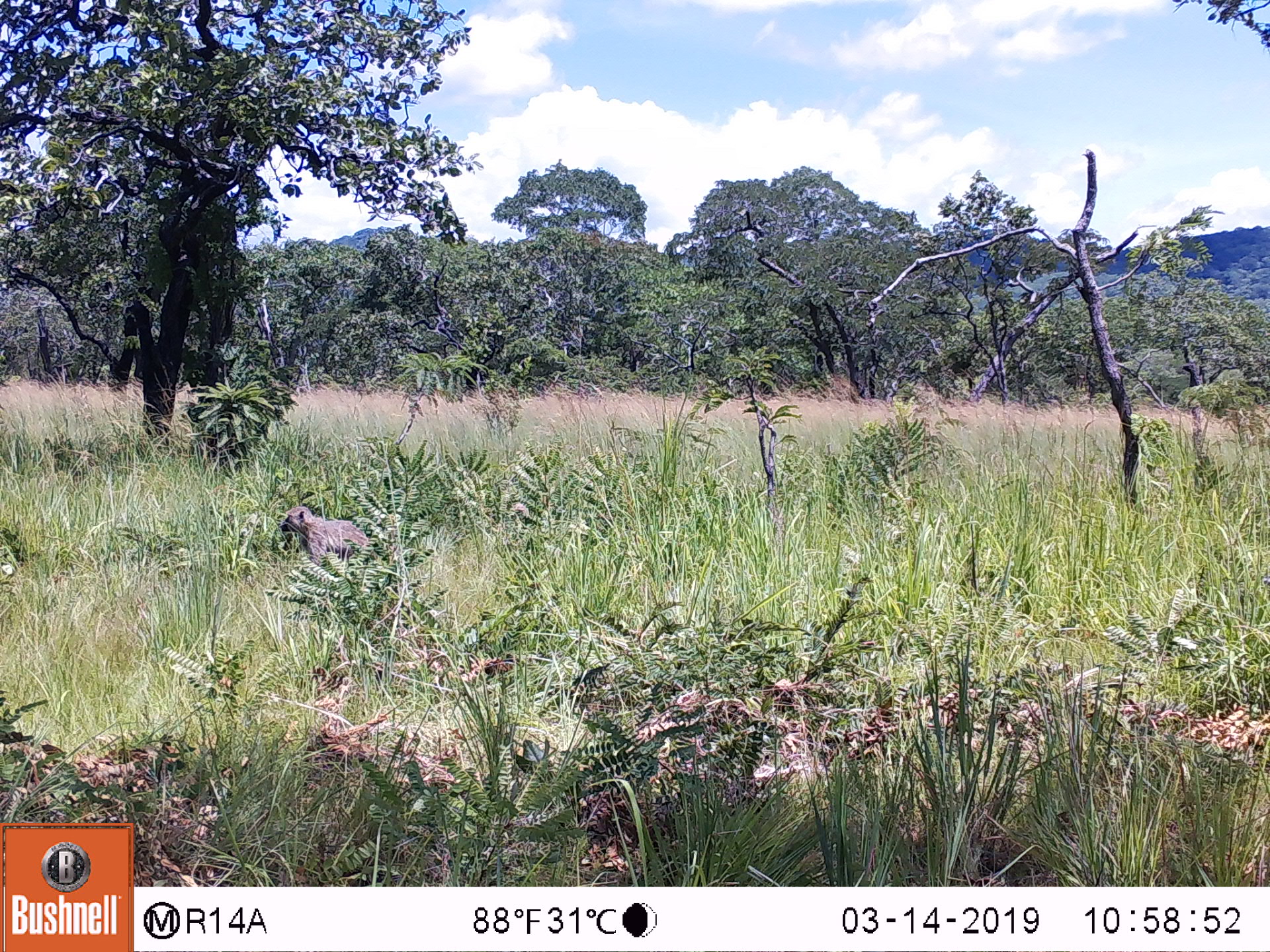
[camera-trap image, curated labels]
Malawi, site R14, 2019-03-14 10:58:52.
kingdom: Animalia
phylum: Chordata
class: Mammalia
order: Primates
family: Cercopithecidae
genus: Papio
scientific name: Papio cynocephalus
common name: yellow baboon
Yellow baboon (Papio cynocephalus), count 1.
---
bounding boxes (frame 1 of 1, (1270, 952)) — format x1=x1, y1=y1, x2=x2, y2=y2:
yellow baboon: x1=273, y1=499, x2=379, y2=565